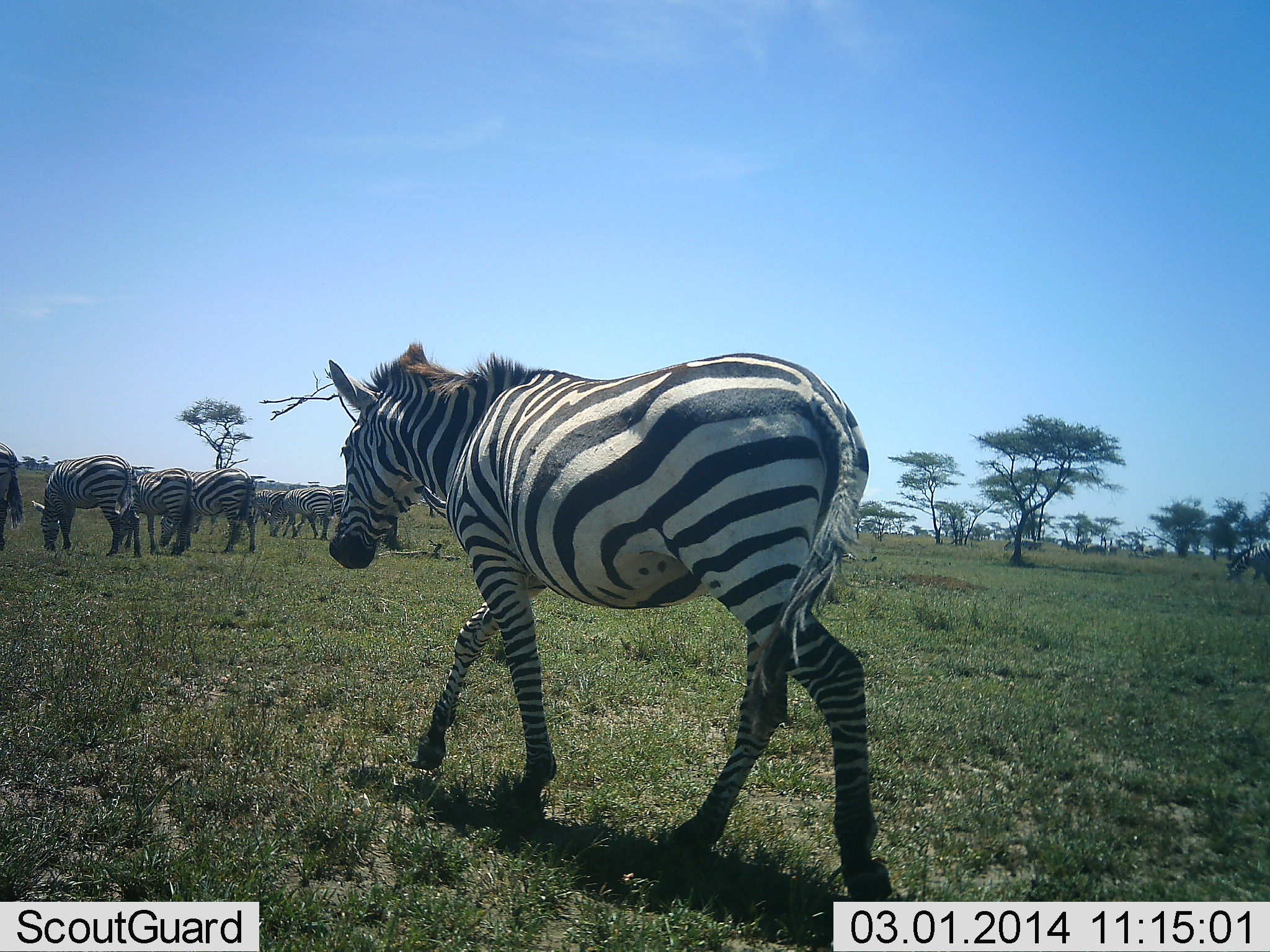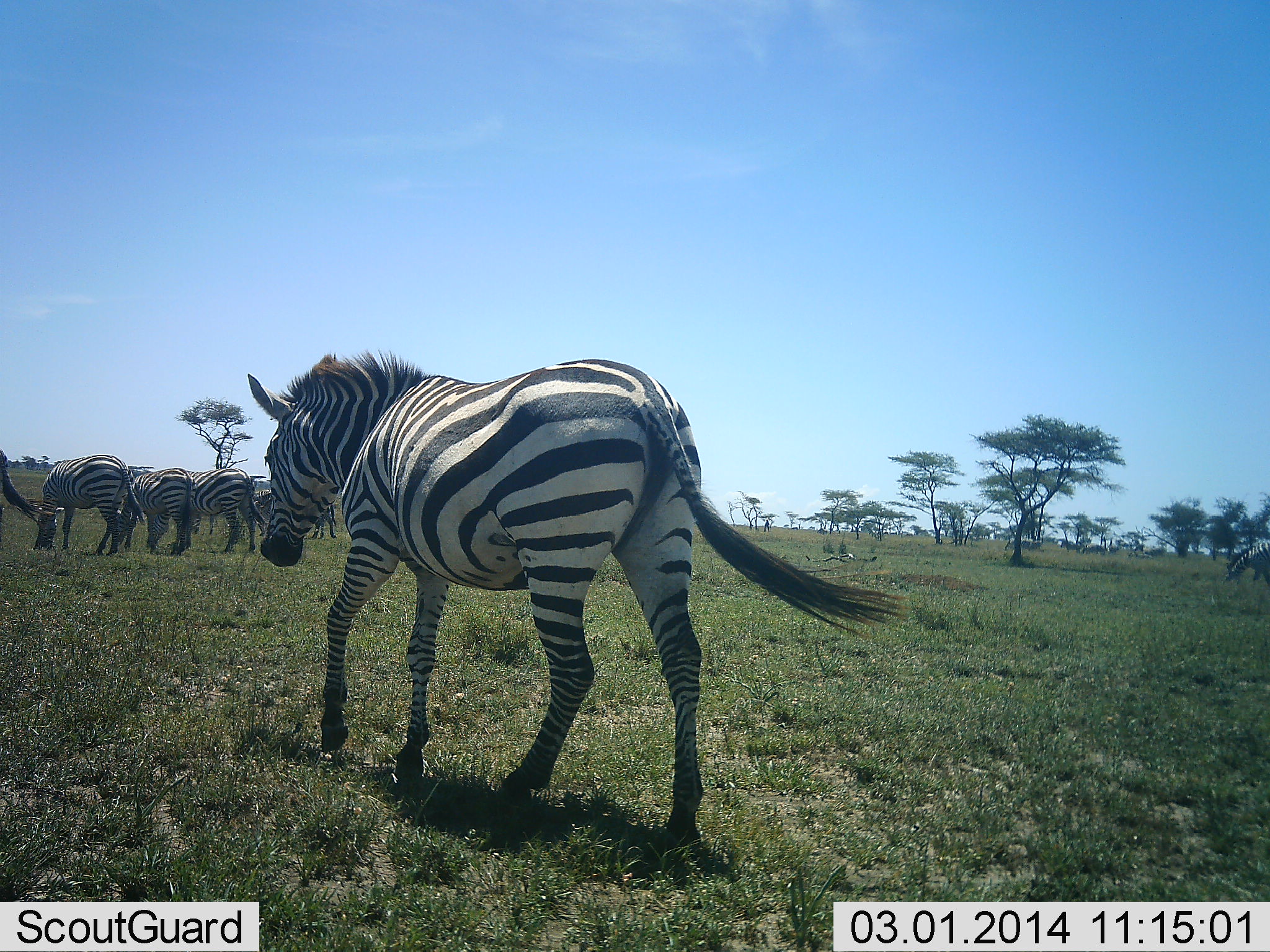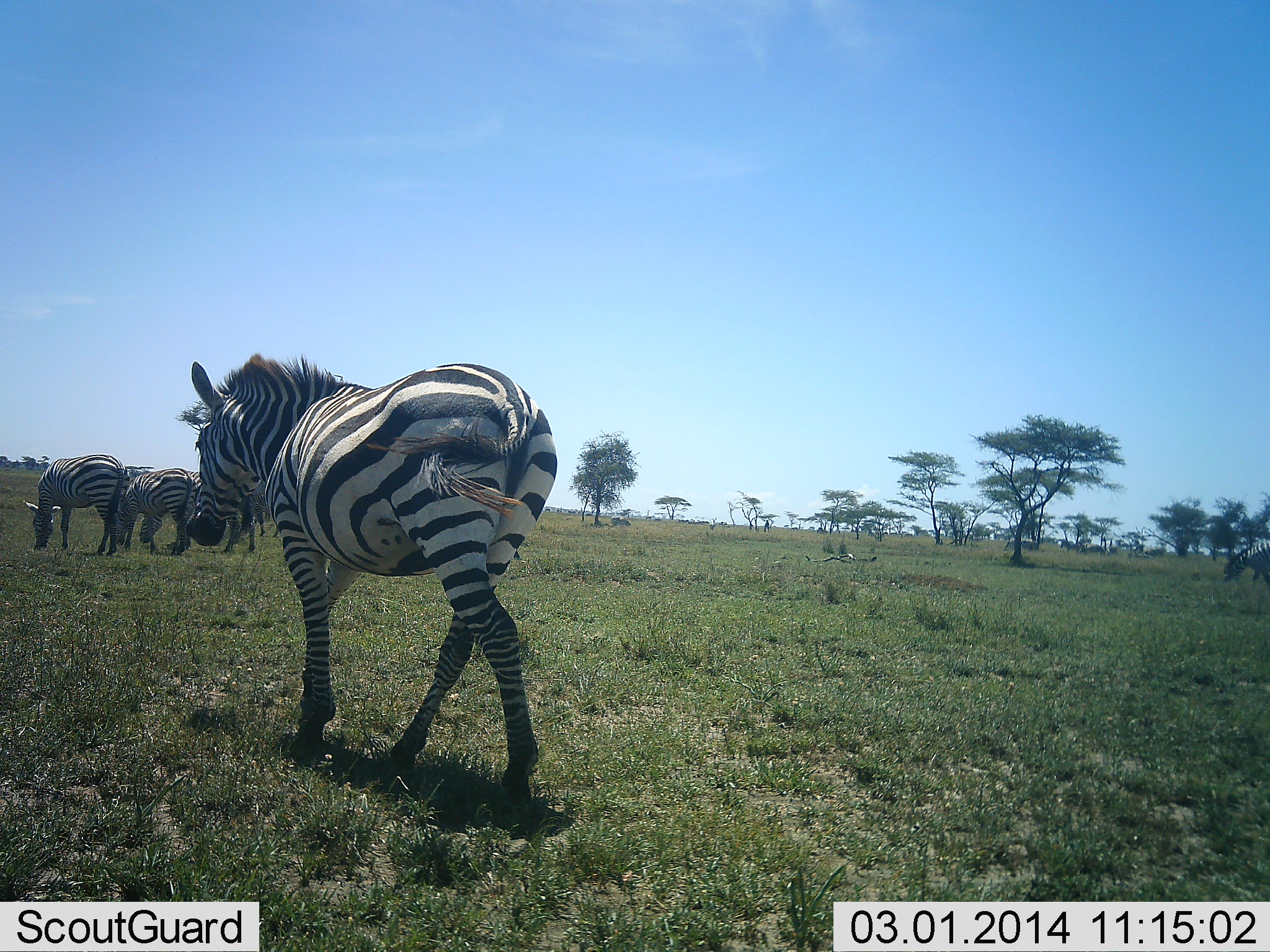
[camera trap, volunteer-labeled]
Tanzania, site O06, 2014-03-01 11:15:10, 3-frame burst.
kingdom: Animalia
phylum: Chordata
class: Mammalia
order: Perissodactyla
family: Equidae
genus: Equus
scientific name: Equus quagga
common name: plains zebra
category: zebra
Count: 6.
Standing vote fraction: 50%.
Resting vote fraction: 0%.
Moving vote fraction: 90%.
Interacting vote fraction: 0%.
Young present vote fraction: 0%.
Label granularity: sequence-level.